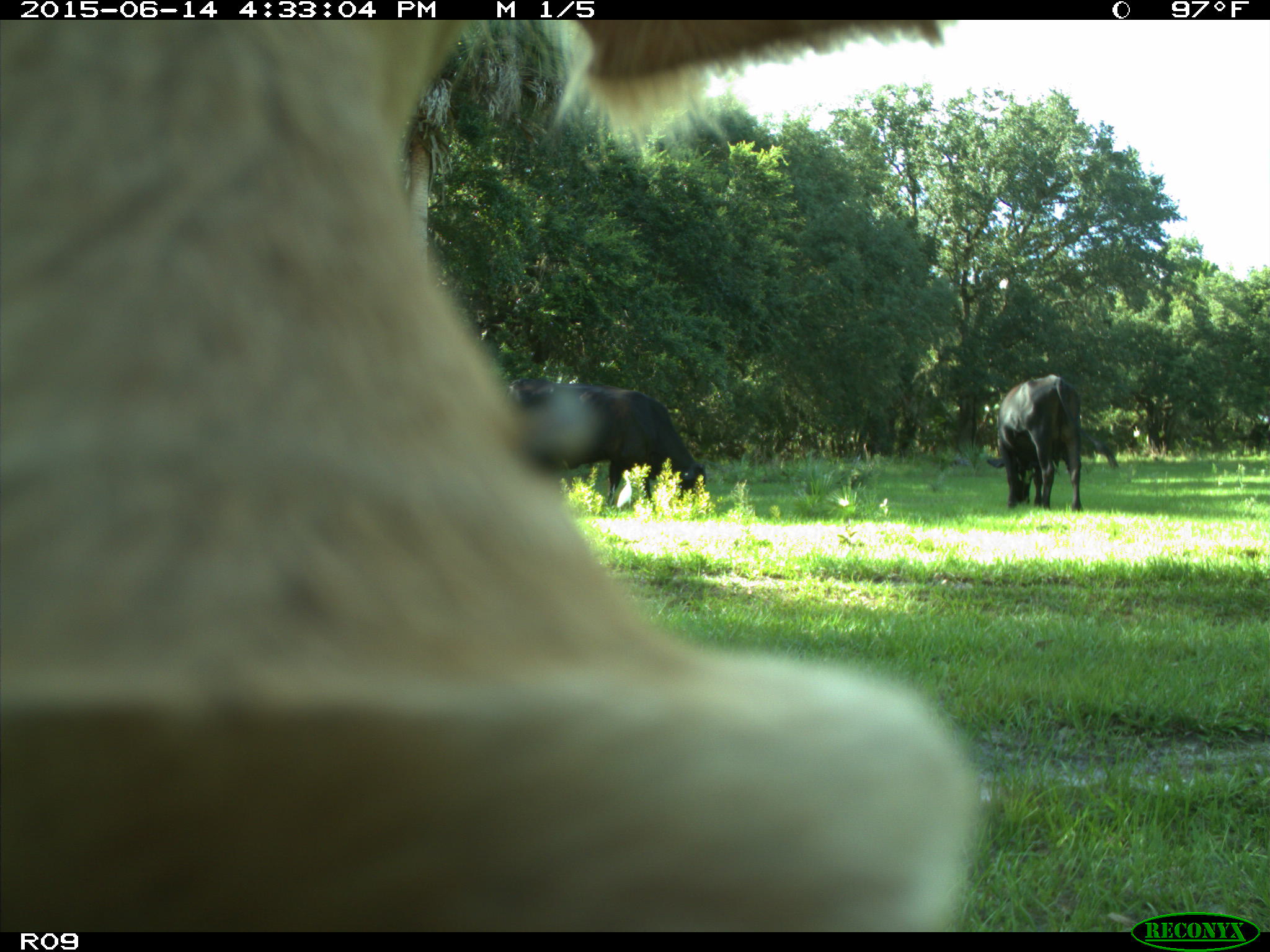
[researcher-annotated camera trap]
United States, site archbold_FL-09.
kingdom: Animalia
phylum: Chordata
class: Mammalia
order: Artiodactyla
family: Bovidae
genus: Bos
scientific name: Bos taurus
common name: domestic cow